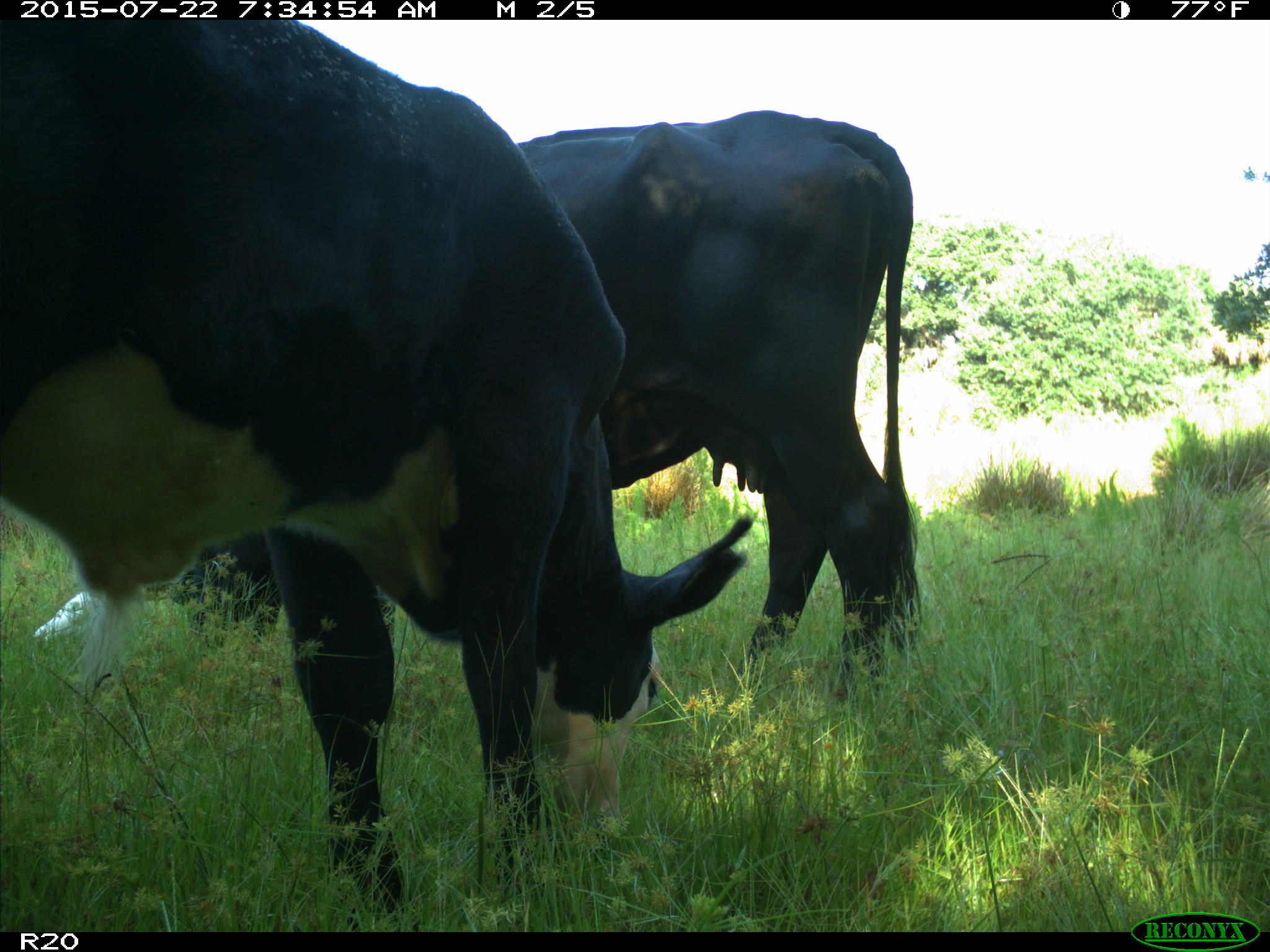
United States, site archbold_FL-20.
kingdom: Animalia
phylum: Chordata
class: Mammalia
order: Artiodactyla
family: Bovidae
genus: Bos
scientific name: Bos taurus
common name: domestic cow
Bos taurus (domestic cow).